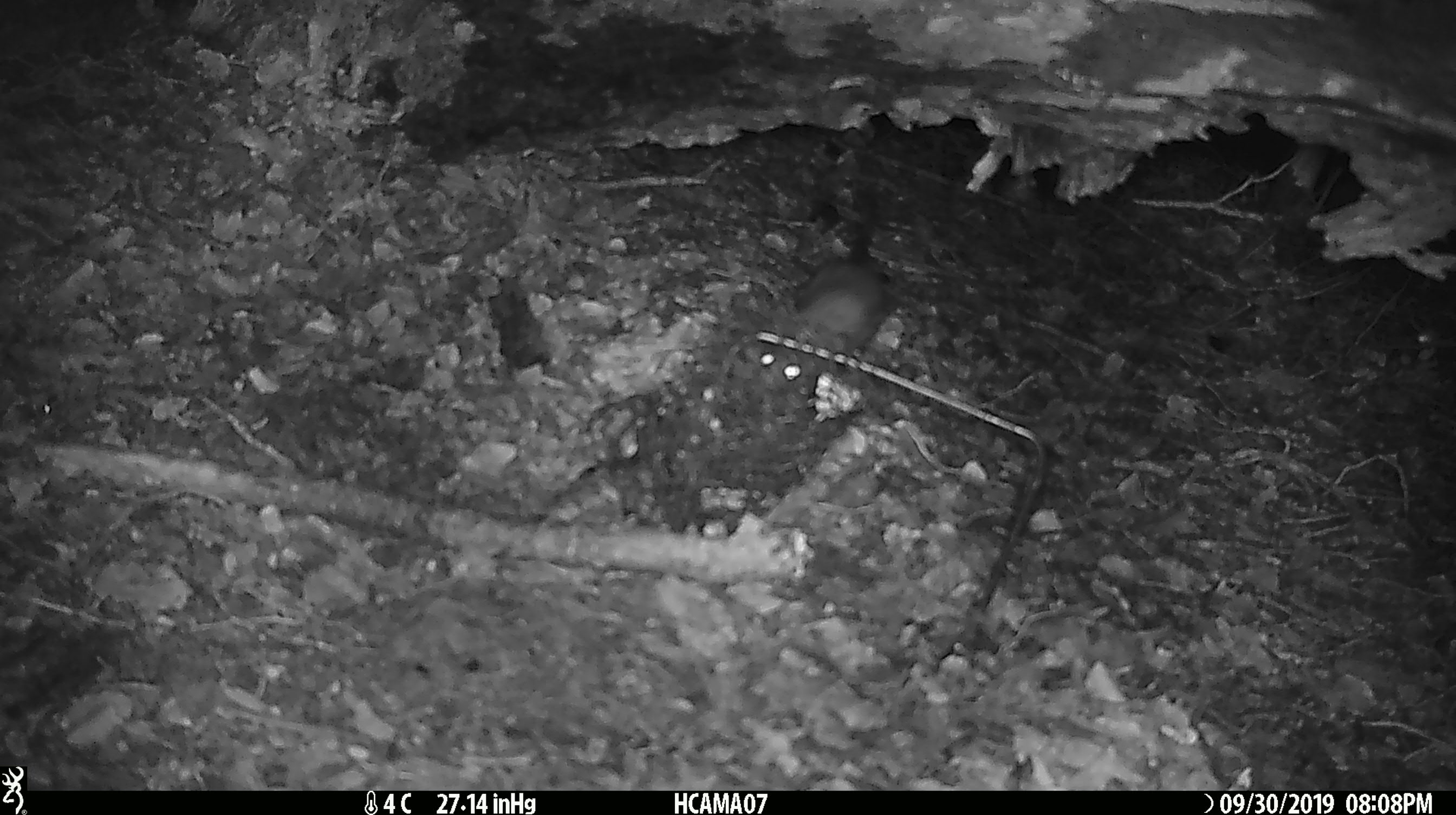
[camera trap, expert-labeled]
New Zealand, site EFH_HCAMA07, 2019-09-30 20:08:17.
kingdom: Animalia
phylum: Chordata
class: Mammalia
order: Rodentia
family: Muridae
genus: Mus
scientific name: Mus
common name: mouse